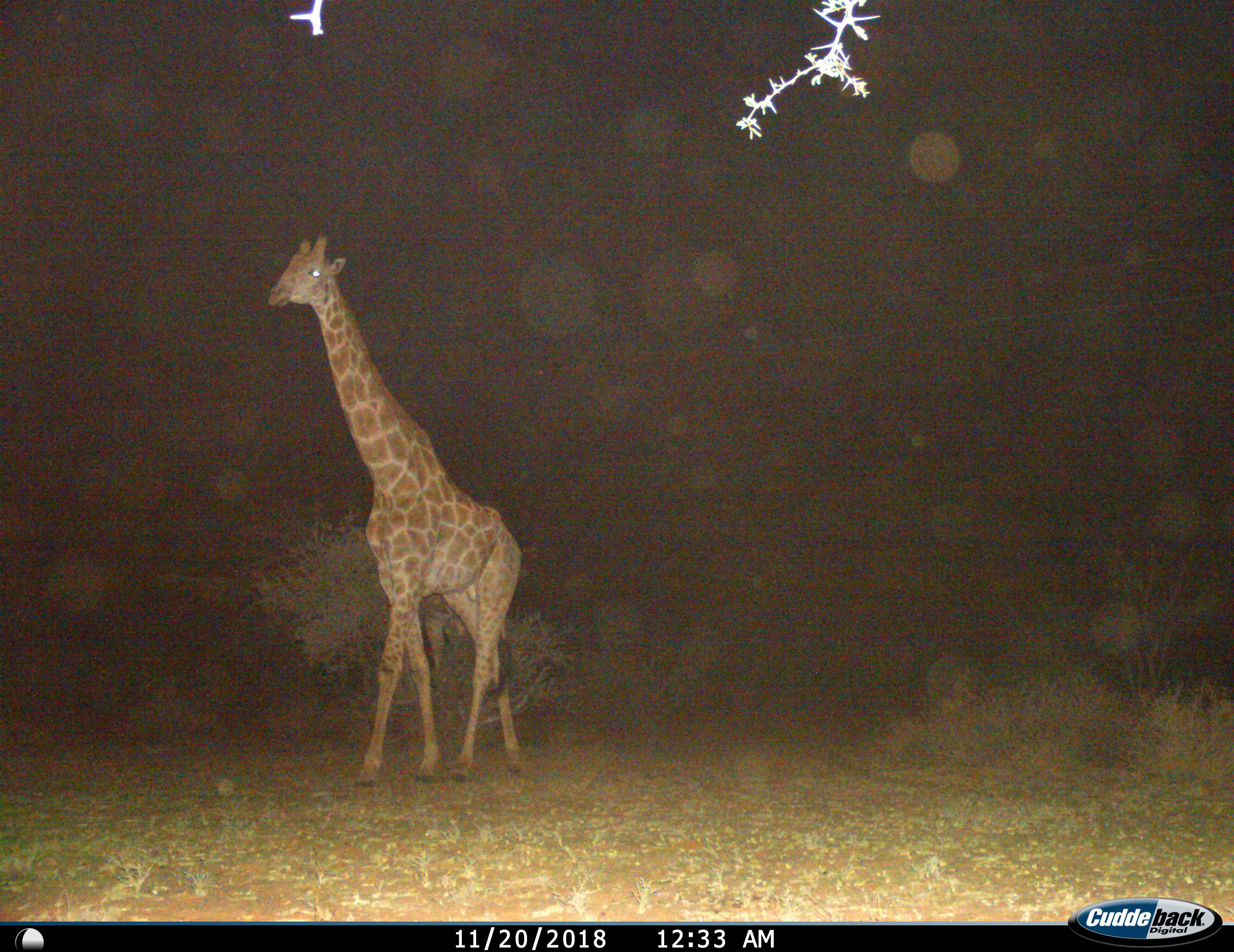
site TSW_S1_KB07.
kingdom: Animalia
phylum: Chordata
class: Mammalia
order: Artiodactyla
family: Giraffidae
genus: Giraffa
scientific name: Giraffa camelopardalis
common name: giraffe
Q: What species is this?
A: Giraffe (Giraffa camelopardalis).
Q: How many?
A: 1.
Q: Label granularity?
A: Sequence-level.